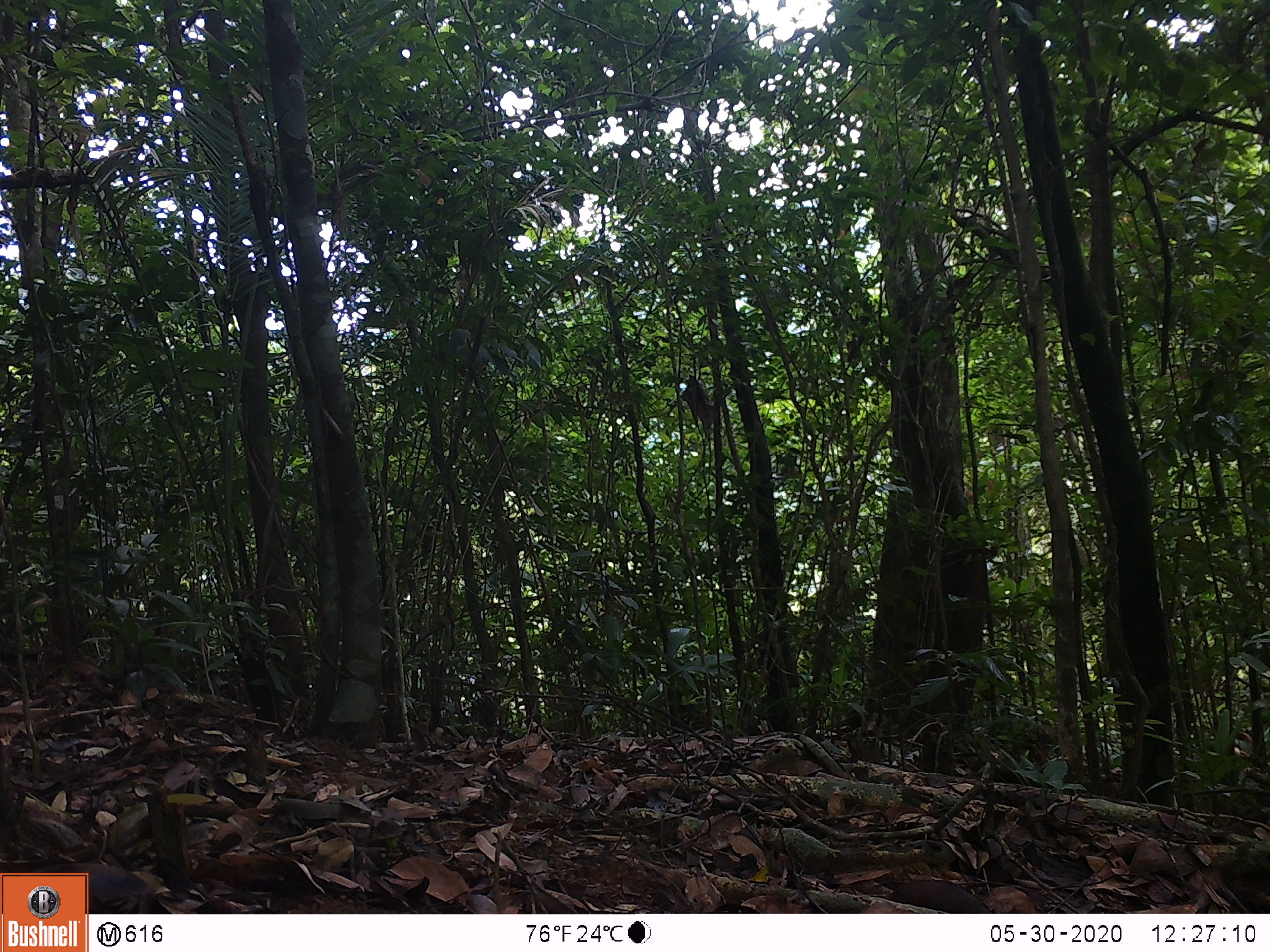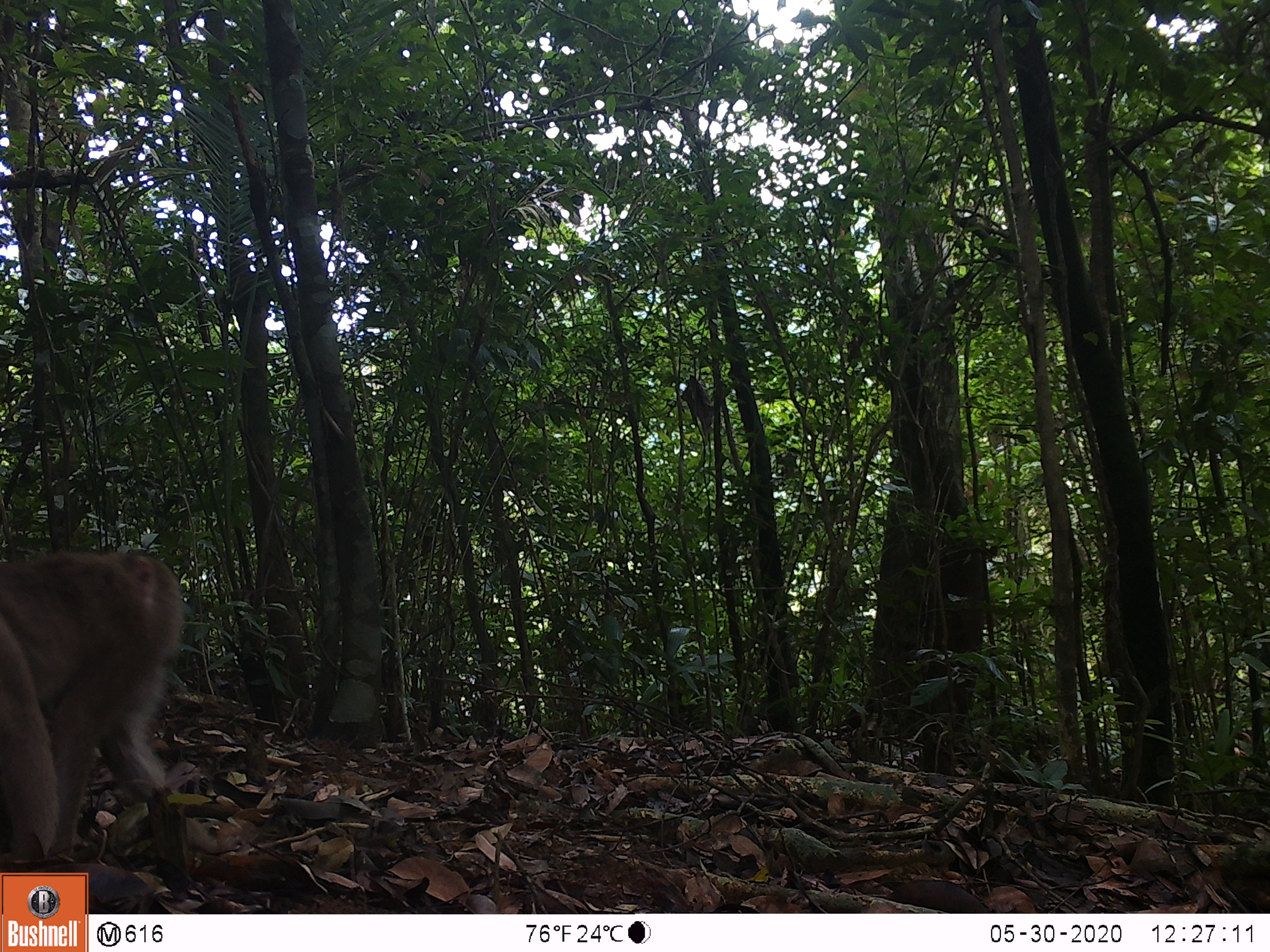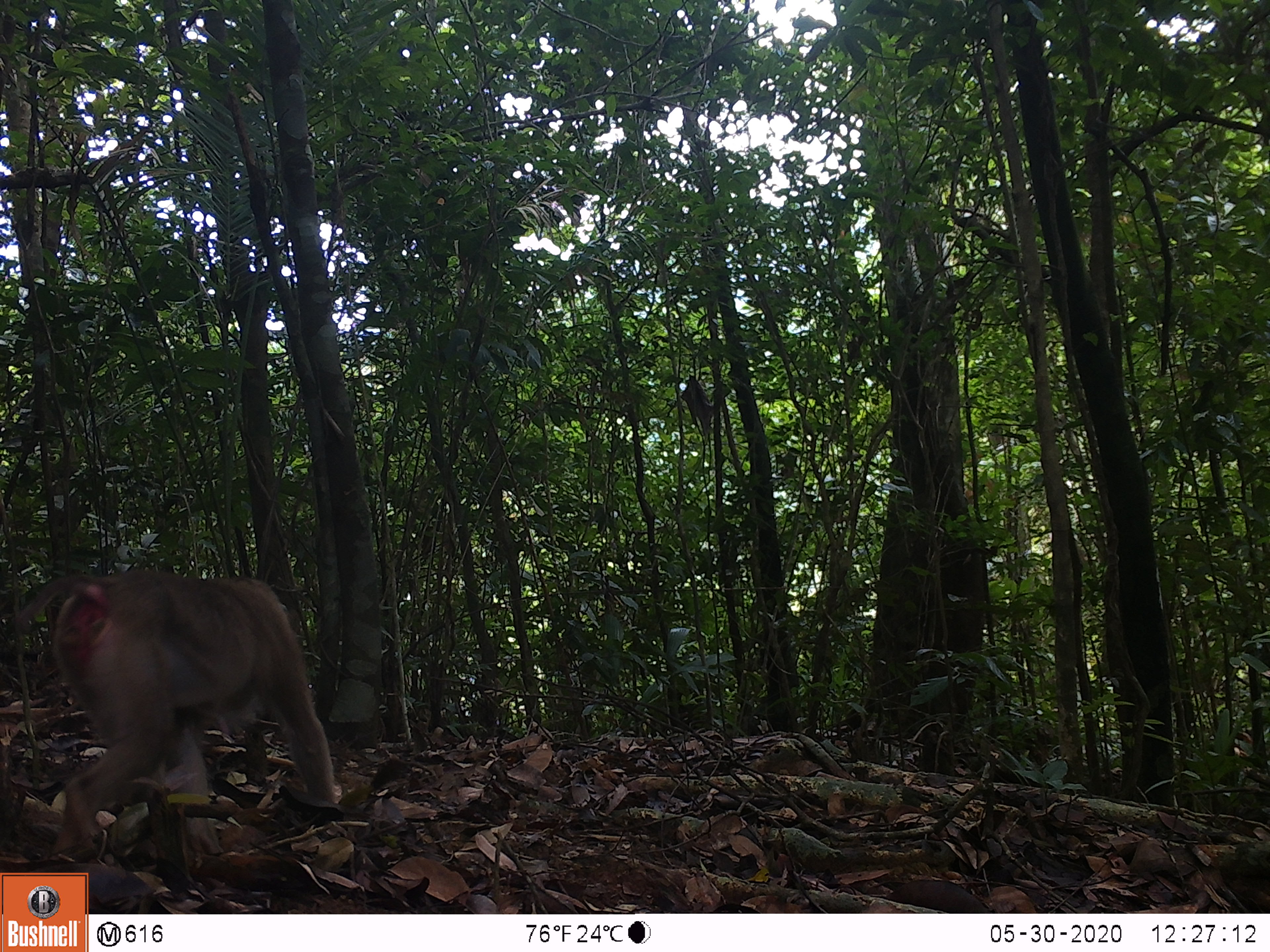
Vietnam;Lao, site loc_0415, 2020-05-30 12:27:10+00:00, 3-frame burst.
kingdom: Animalia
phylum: Chordata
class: Mammalia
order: Primates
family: Cercopithecidae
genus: Macaca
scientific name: Macaca nemestrina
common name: pig-tailed macaque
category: pig tailed macaque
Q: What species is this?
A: Pig tailed macaque (pig-tailed macaque) (Macaca nemestrina).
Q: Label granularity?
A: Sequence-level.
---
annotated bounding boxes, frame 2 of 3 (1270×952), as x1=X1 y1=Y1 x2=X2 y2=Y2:
pig tailed macaque: x1=0 y1=552 x2=184 y2=860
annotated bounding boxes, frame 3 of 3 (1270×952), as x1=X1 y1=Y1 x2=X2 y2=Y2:
pig tailed macaque: x1=16 y1=571 x2=338 y2=854